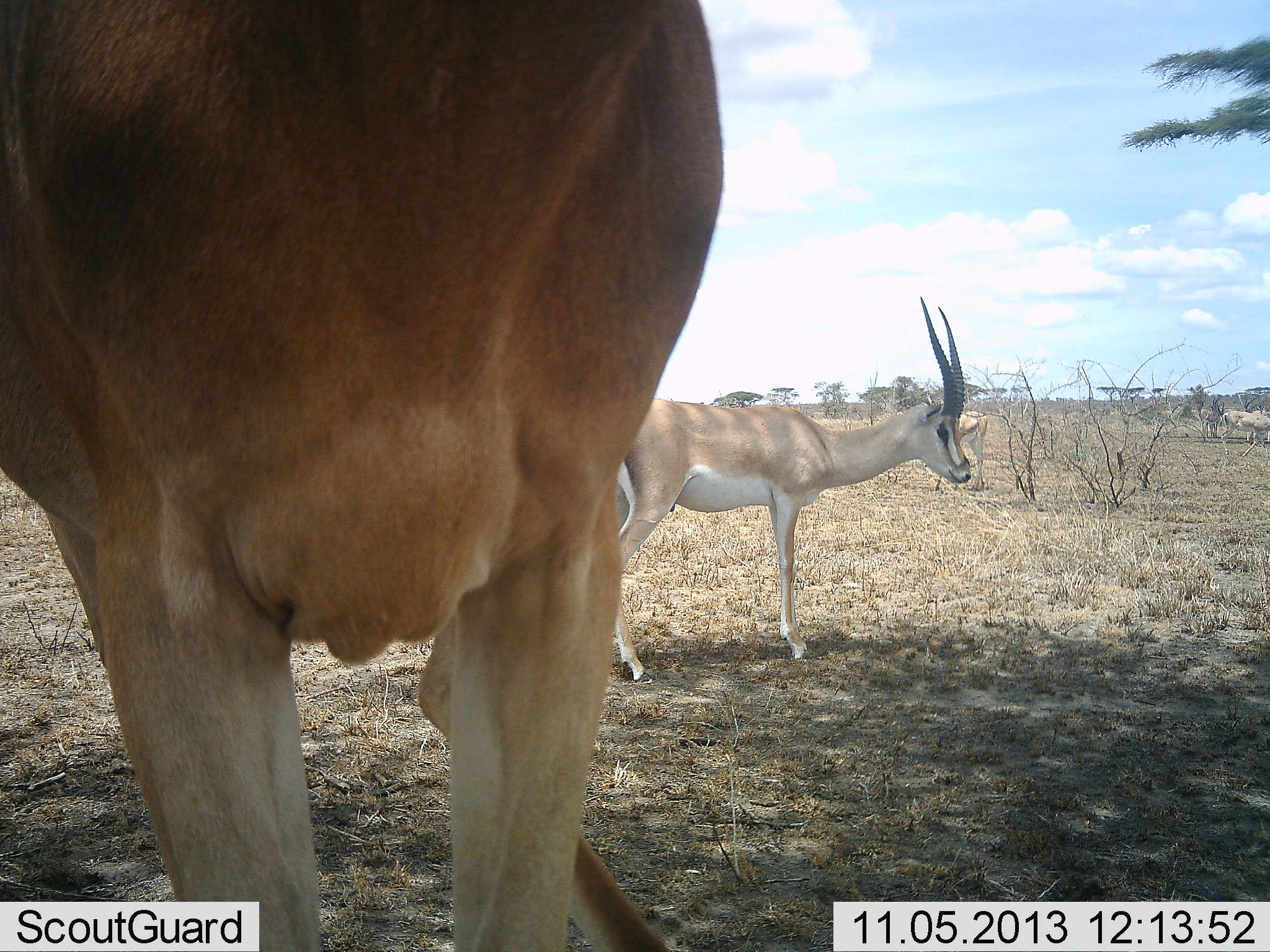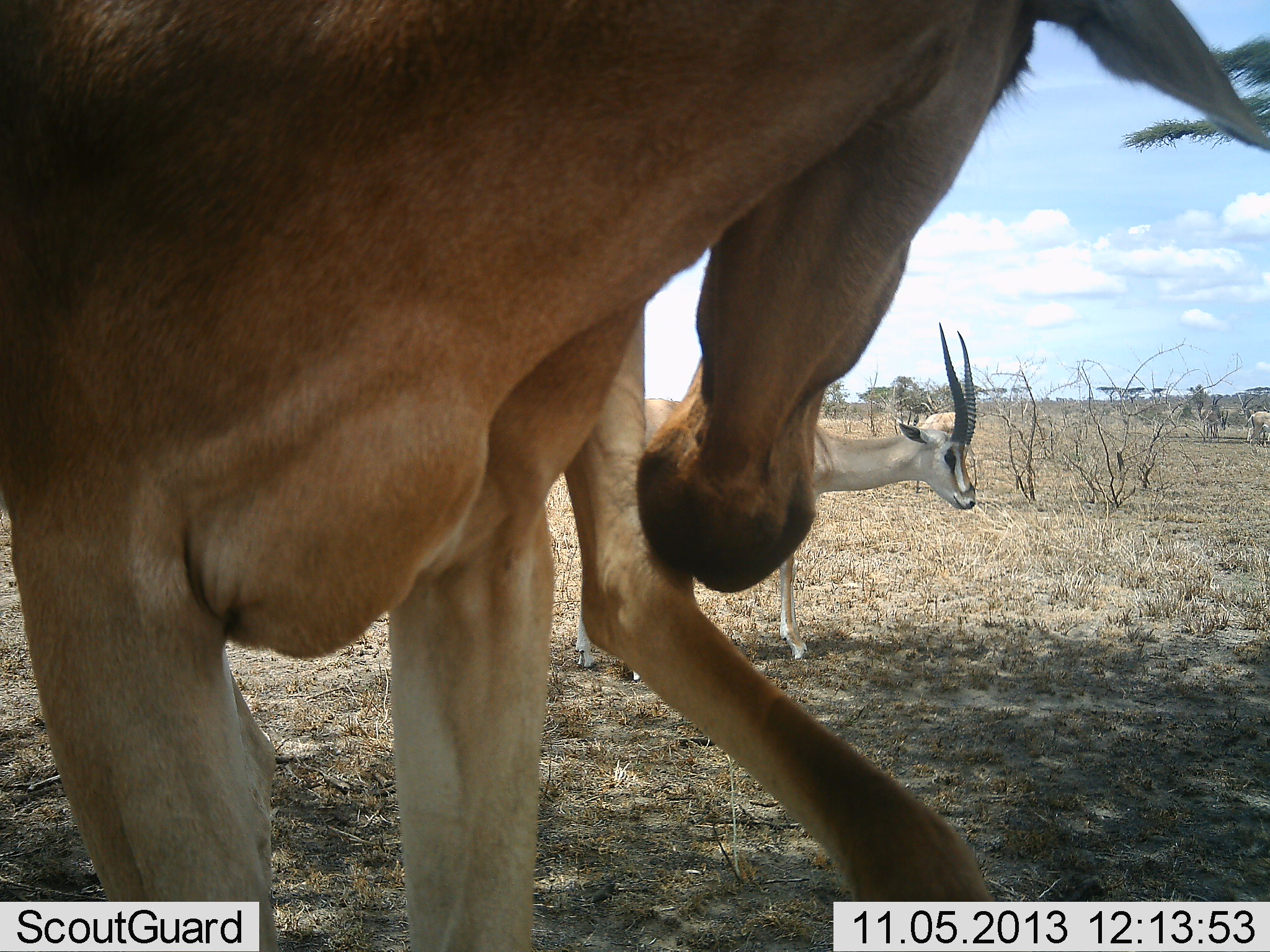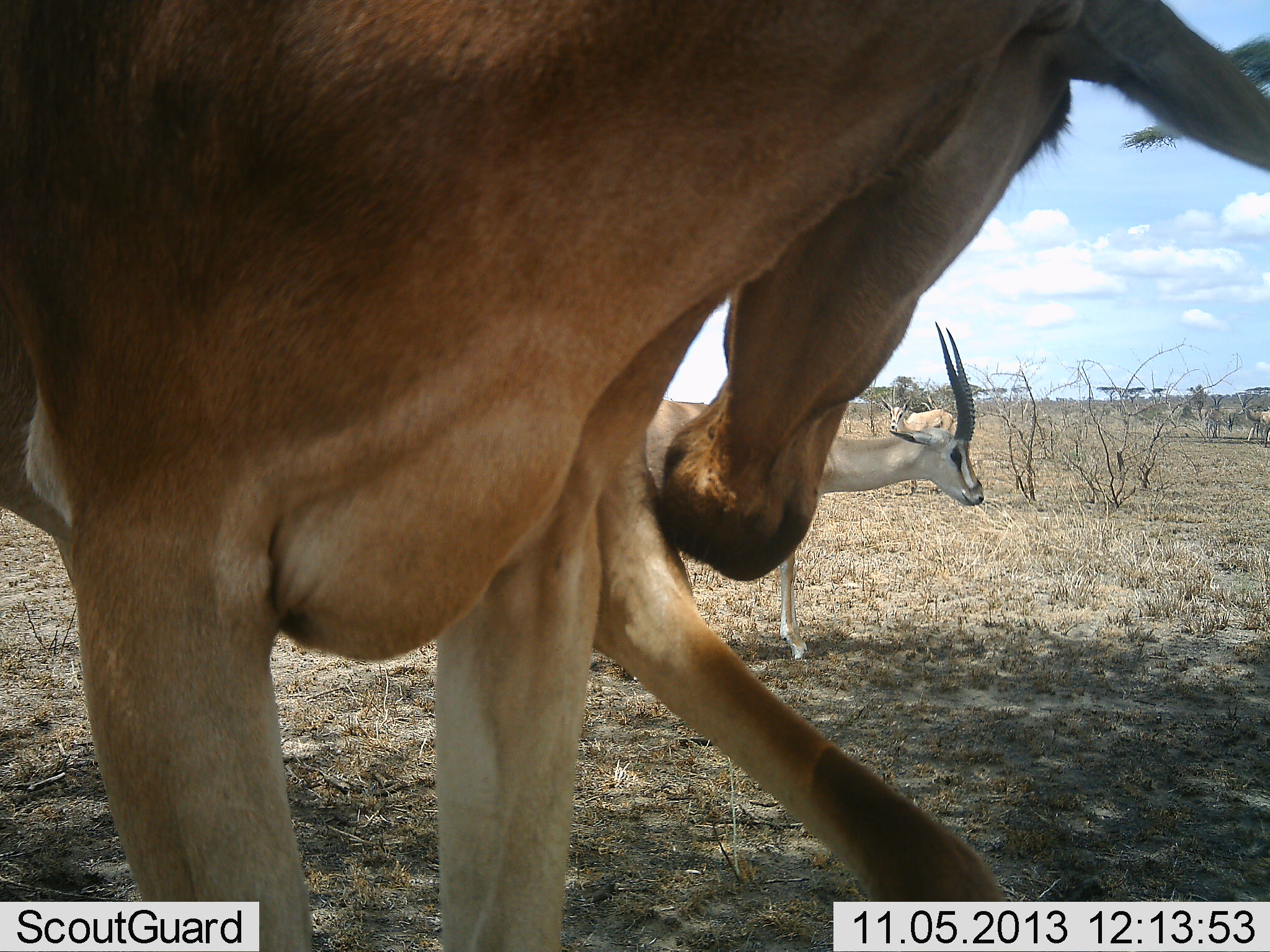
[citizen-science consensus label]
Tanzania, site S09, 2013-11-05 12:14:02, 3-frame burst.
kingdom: Animalia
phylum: Chordata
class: Mammalia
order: Artiodactyla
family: Bovidae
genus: Nanger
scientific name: Nanger granti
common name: grant's gazelle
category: gazellegrants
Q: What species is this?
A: Gazellegrants (grant's gazelle) (Nanger granti).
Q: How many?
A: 2.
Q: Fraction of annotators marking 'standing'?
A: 81%.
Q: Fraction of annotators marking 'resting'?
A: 0%.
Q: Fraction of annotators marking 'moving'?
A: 30%.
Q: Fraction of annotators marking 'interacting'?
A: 4%.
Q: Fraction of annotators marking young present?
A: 0%.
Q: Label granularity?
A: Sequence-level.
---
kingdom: Animalia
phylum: Chordata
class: Mammalia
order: Artiodactyla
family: Bovidae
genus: Alcelaphus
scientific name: Alcelaphus buselaphus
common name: hartebeest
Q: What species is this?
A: Hartebeest (Alcelaphus buselaphus).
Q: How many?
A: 1.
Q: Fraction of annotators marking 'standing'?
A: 94%.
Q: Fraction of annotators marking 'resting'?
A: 0%.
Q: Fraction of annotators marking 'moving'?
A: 6%.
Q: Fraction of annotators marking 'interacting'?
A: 6%.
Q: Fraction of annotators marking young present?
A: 0%.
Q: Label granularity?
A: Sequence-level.